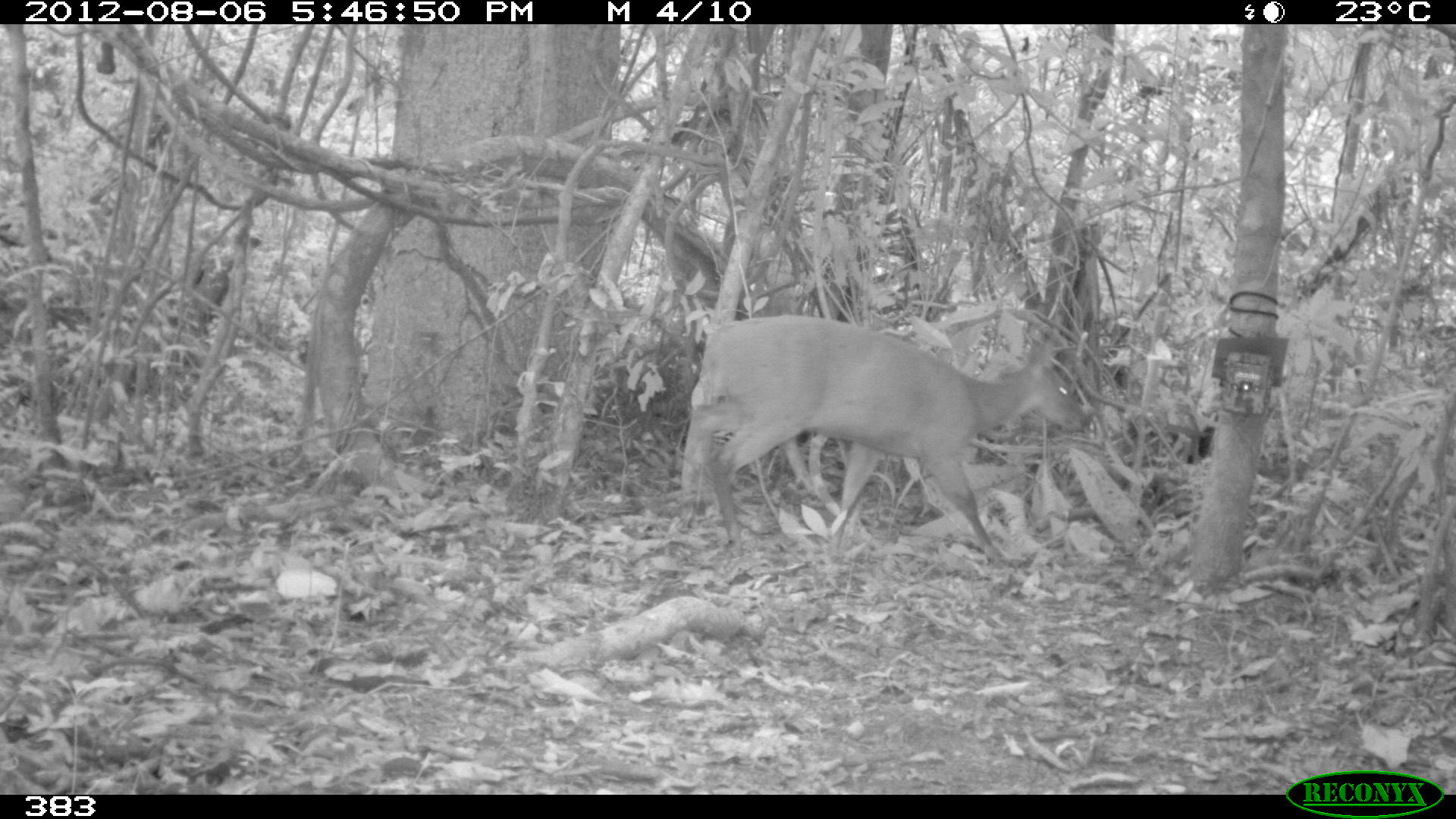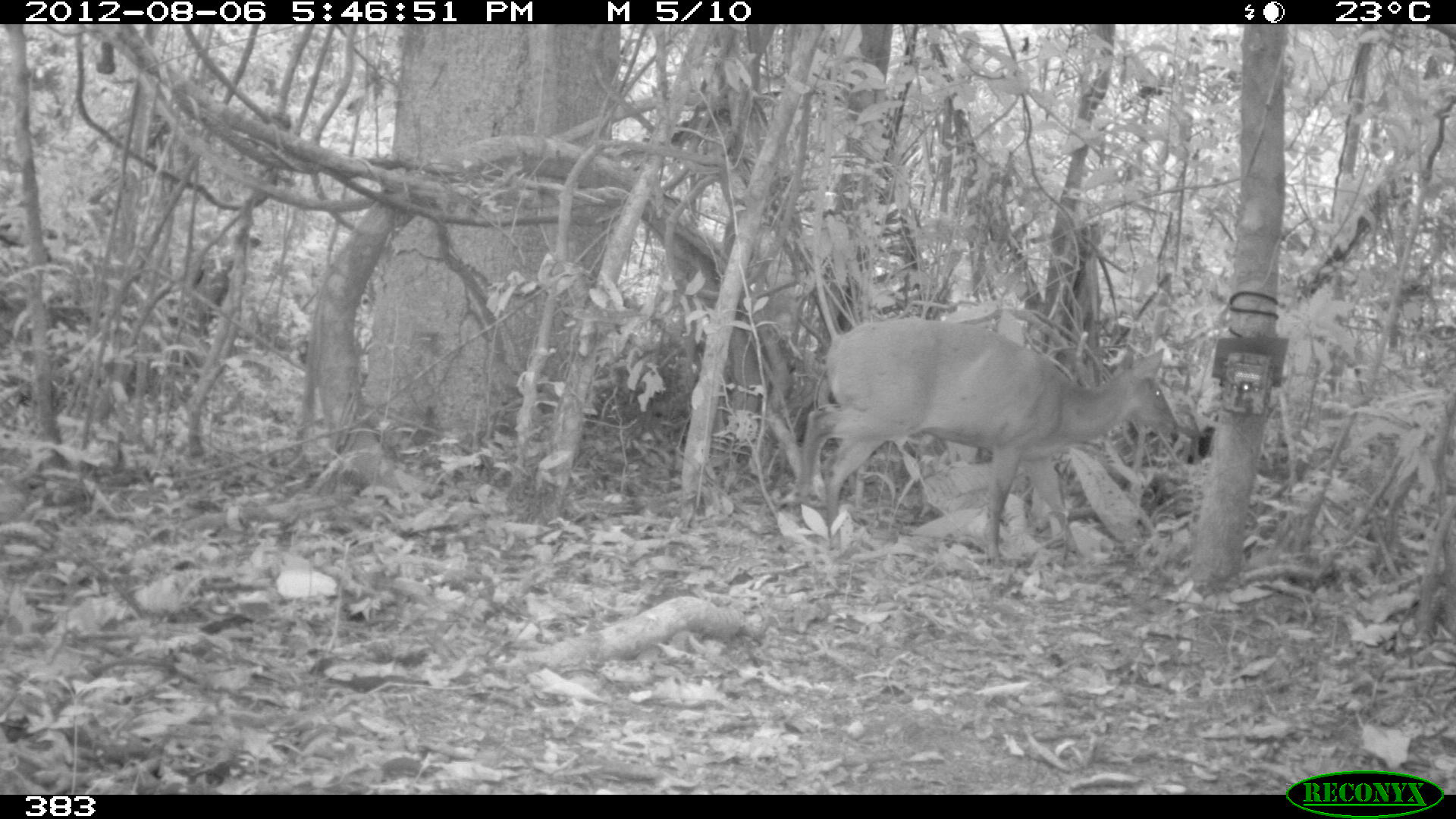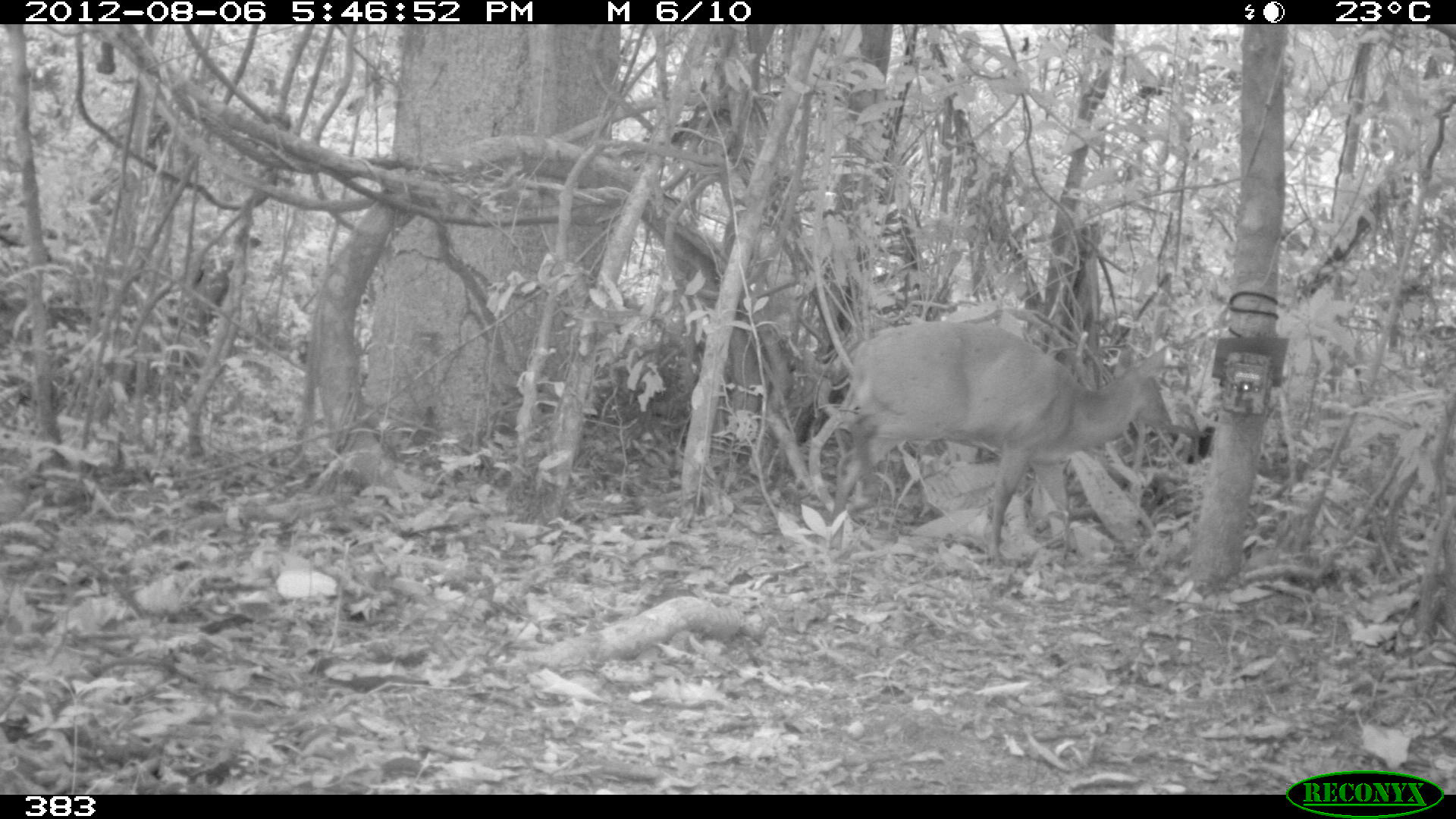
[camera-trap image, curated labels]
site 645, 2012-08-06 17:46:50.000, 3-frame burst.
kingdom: Animalia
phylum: Chordata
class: Mammalia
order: Artiodactyla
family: Cervidae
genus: Mazama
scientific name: Mazama americana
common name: red brocket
Mazama americana (red brocket).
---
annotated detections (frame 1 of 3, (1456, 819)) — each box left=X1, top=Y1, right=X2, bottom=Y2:
mazama americana: left=692, top=314, right=1091, bottom=562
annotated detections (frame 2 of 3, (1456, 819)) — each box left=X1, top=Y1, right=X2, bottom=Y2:
mazama americana: left=796, top=316, right=1183, bottom=571